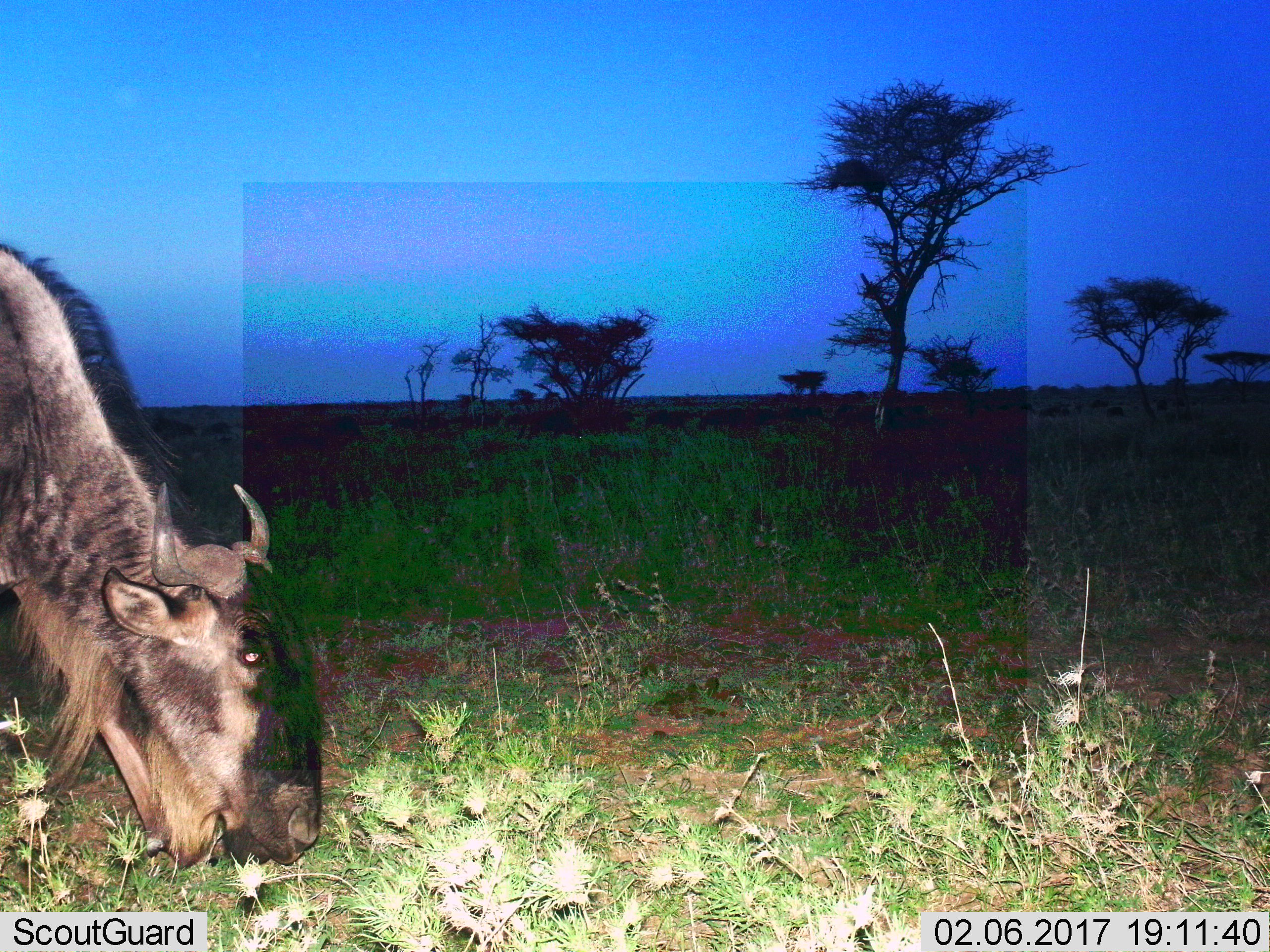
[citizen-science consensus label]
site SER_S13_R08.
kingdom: Animalia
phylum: Chordata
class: Mammalia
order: Artiodactyla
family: Bovidae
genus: Connochaetes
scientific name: Connochaetes taurinus taurinus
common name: blue wildebeest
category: wildebeestblue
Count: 1.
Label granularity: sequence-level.